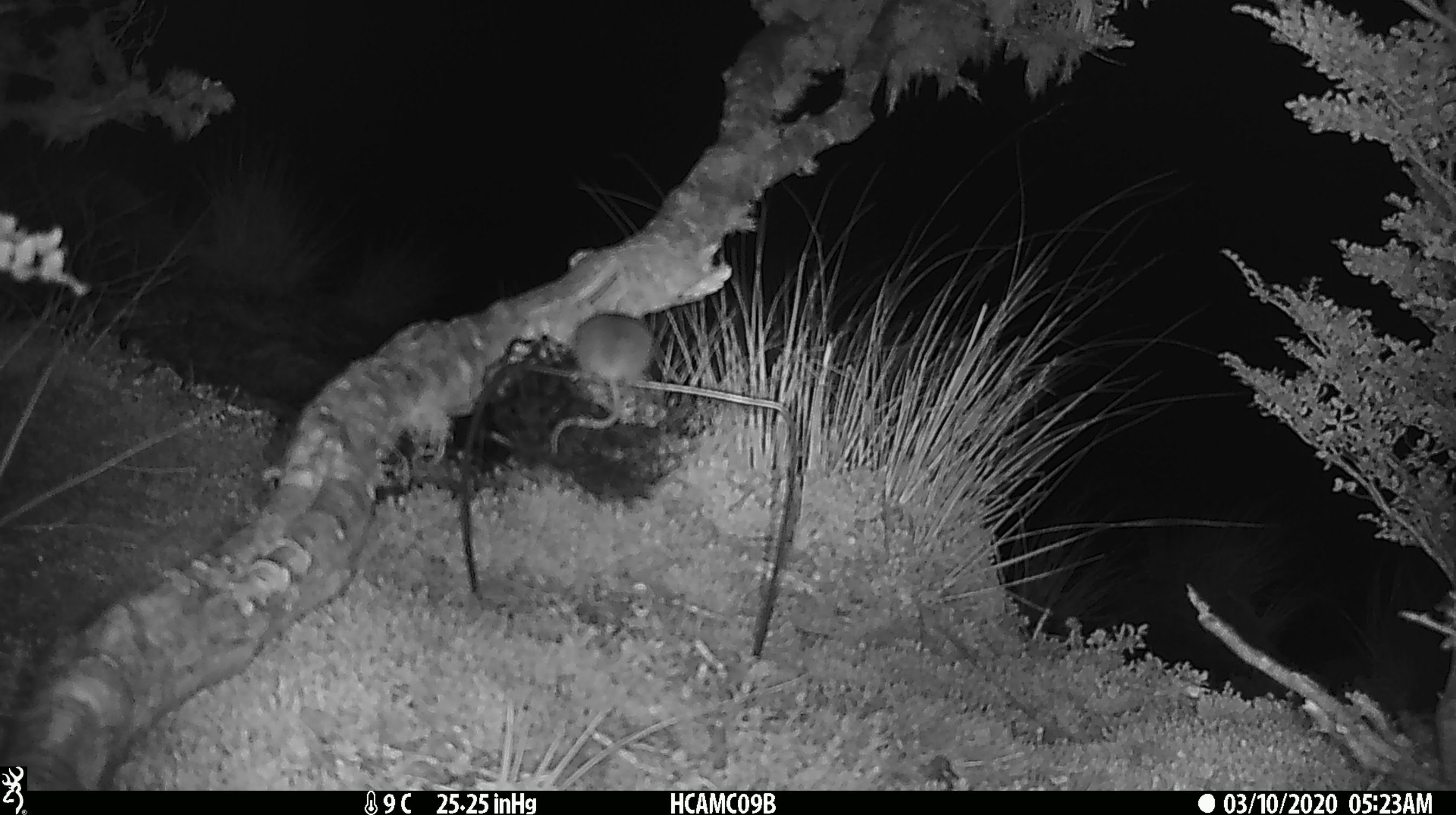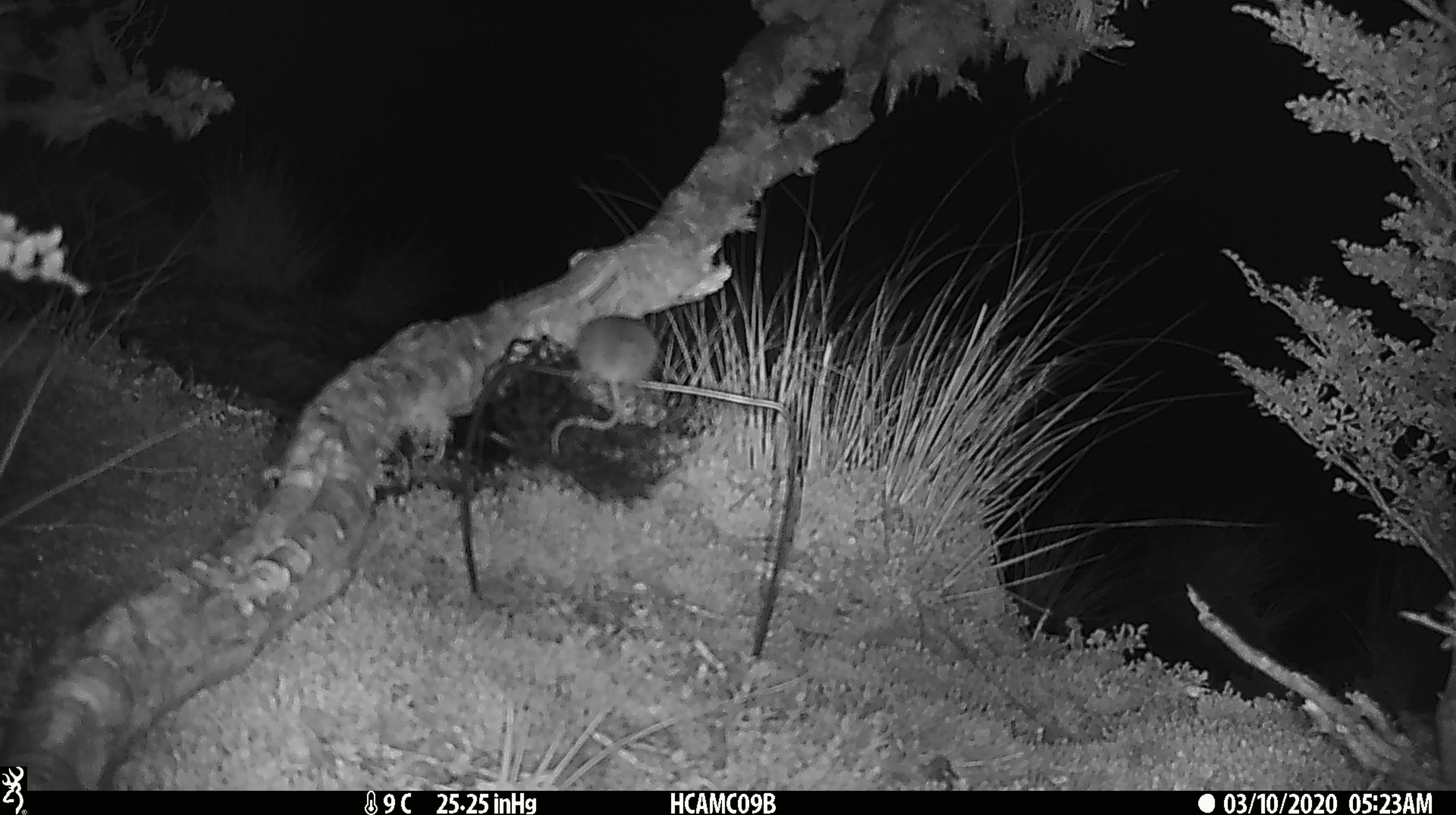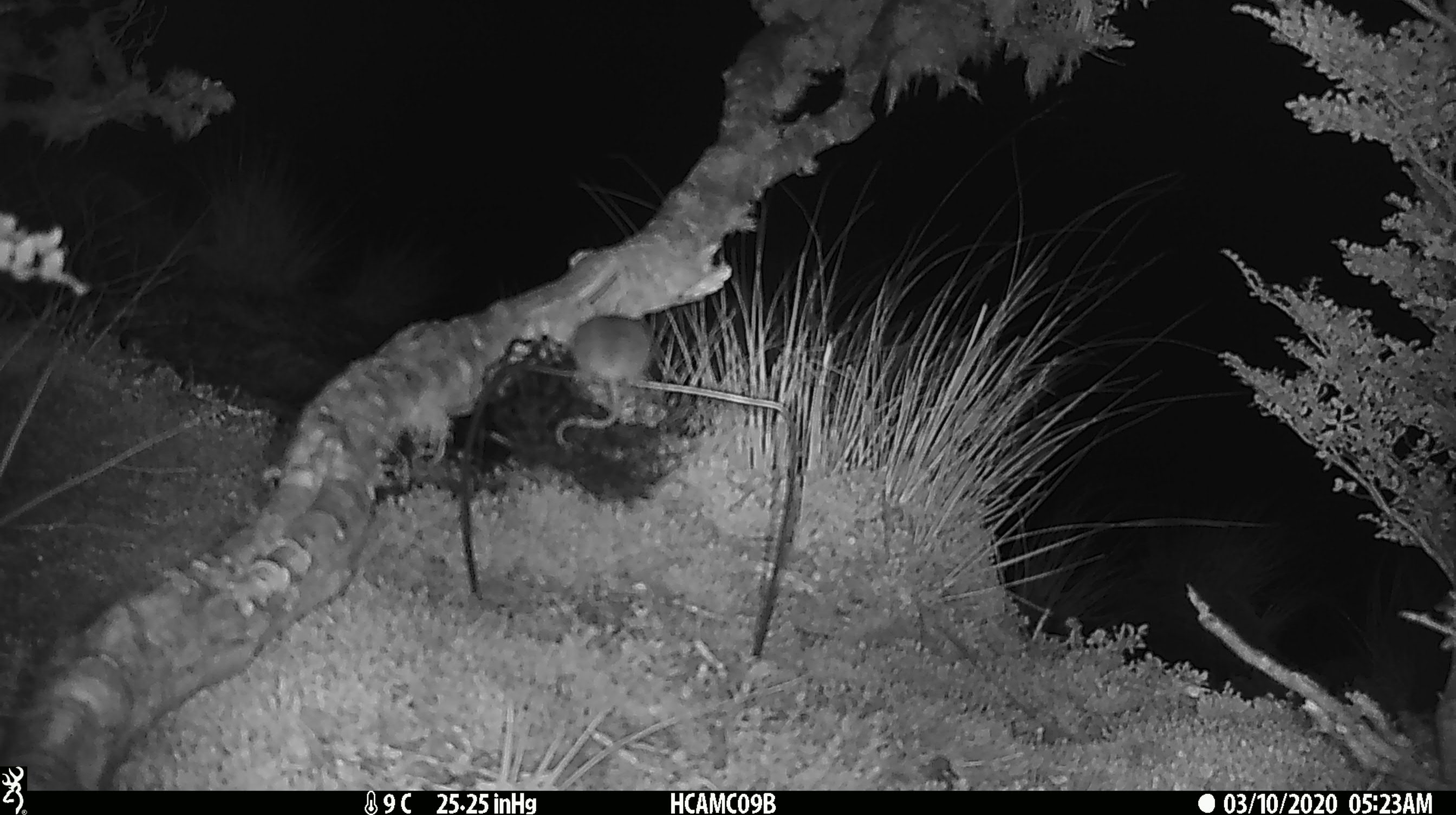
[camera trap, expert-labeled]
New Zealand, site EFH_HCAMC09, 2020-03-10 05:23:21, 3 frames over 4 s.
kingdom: Animalia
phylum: Chordata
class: Mammalia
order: Rodentia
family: Muridae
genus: Mus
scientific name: Mus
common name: mouse